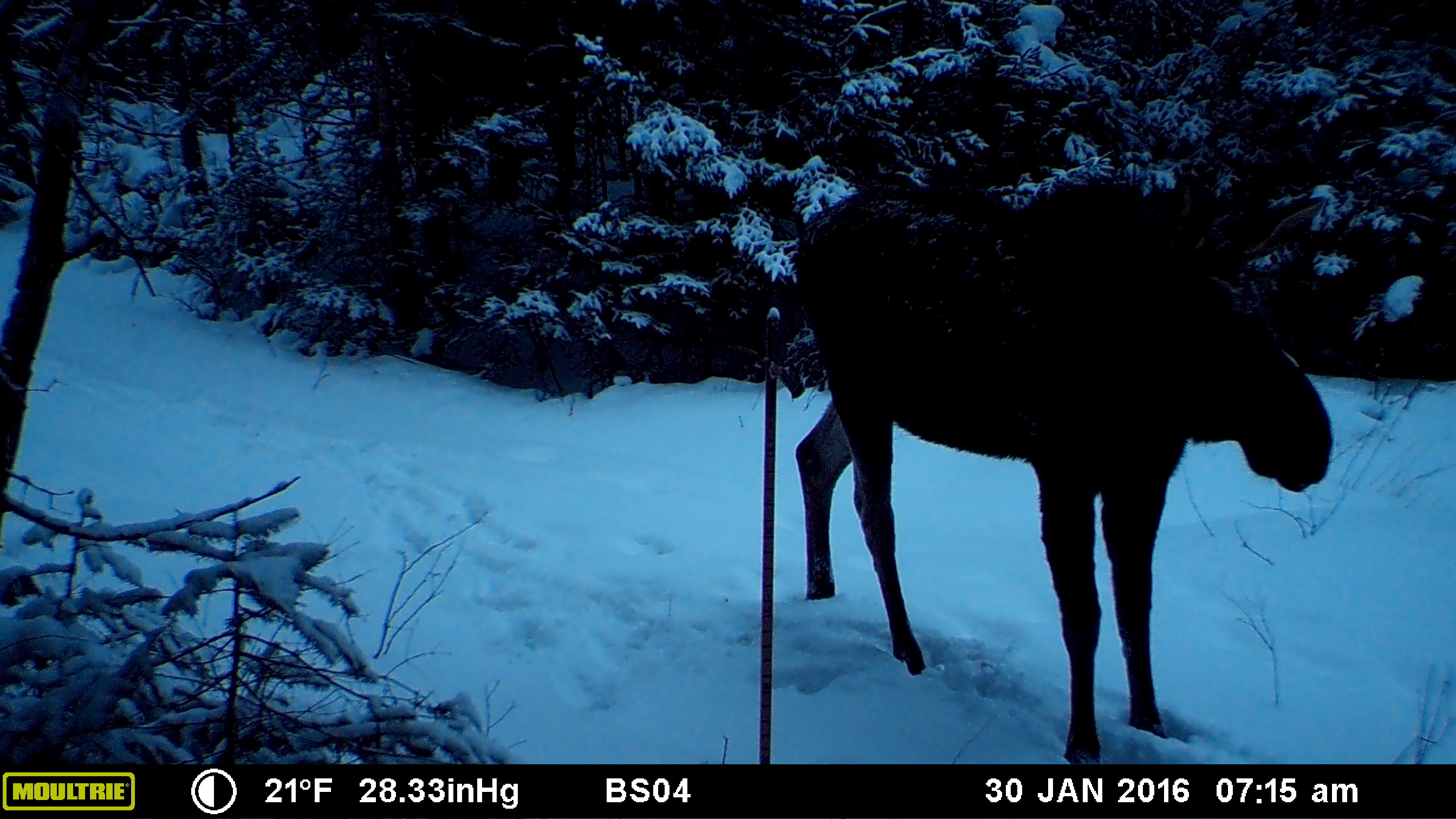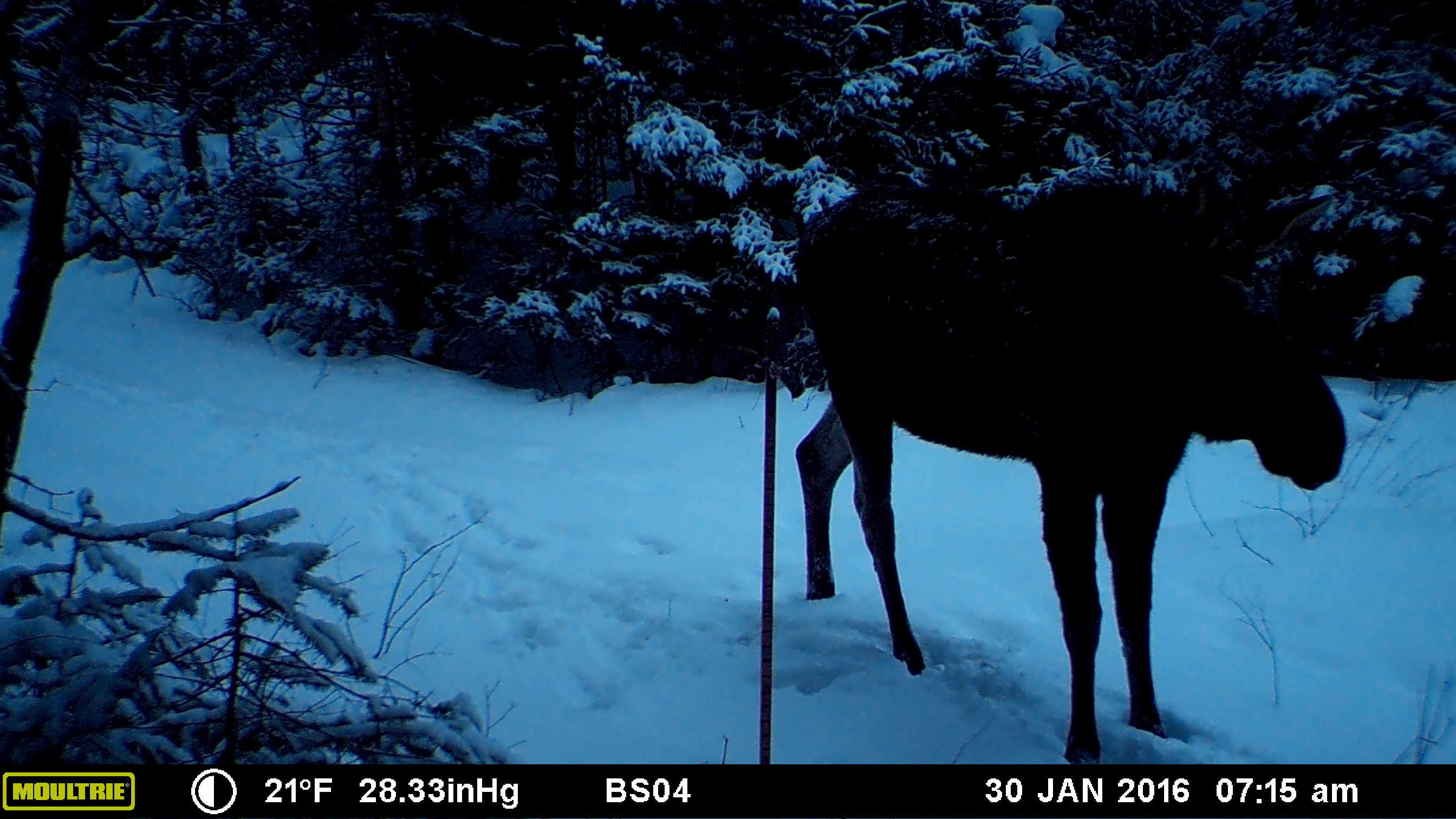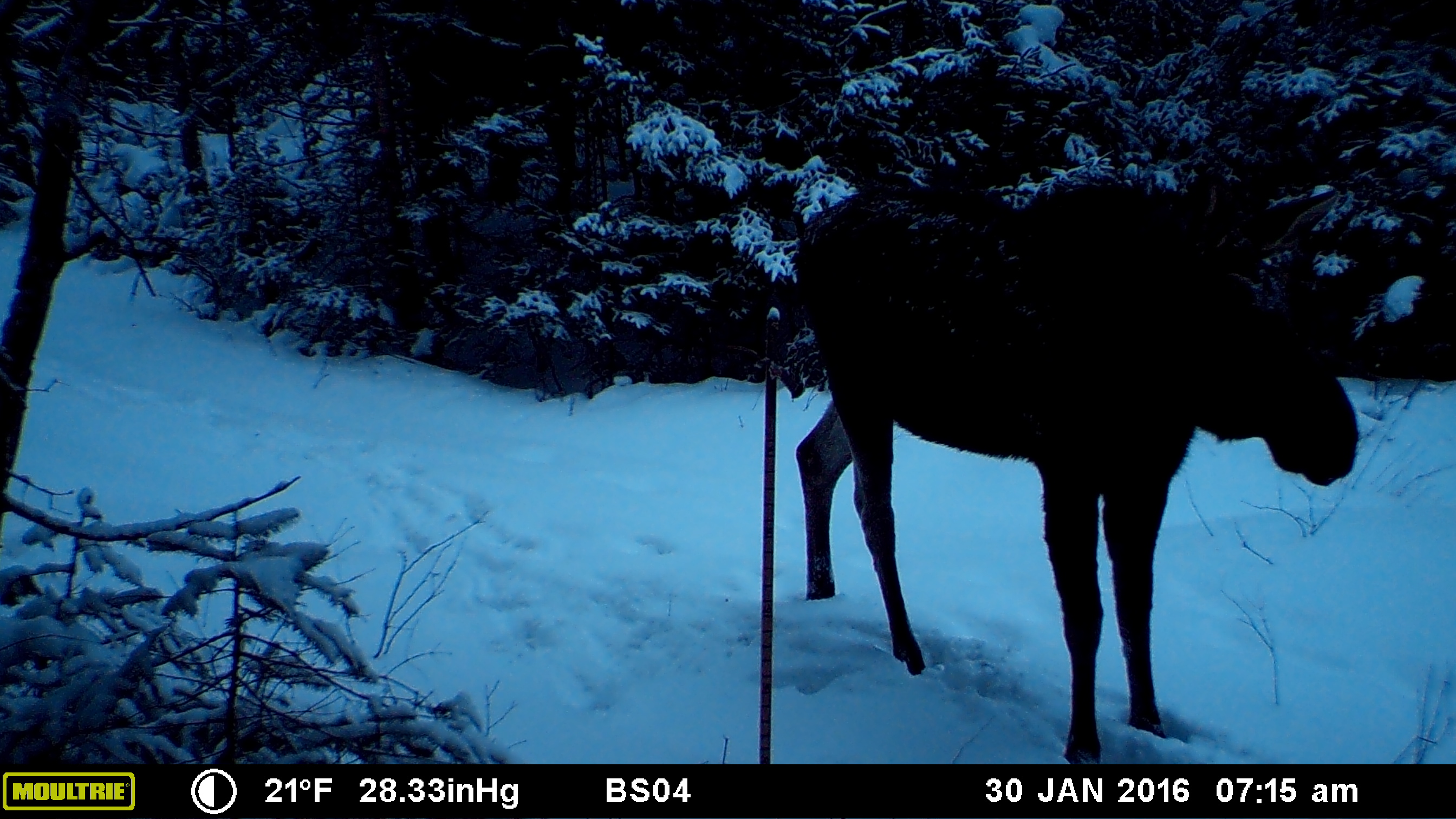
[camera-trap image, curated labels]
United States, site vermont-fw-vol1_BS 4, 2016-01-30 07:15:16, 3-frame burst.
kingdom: Animalia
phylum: Chordata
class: Mammalia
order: Artiodactyla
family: Cervidae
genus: Alces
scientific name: Alces alces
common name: moose